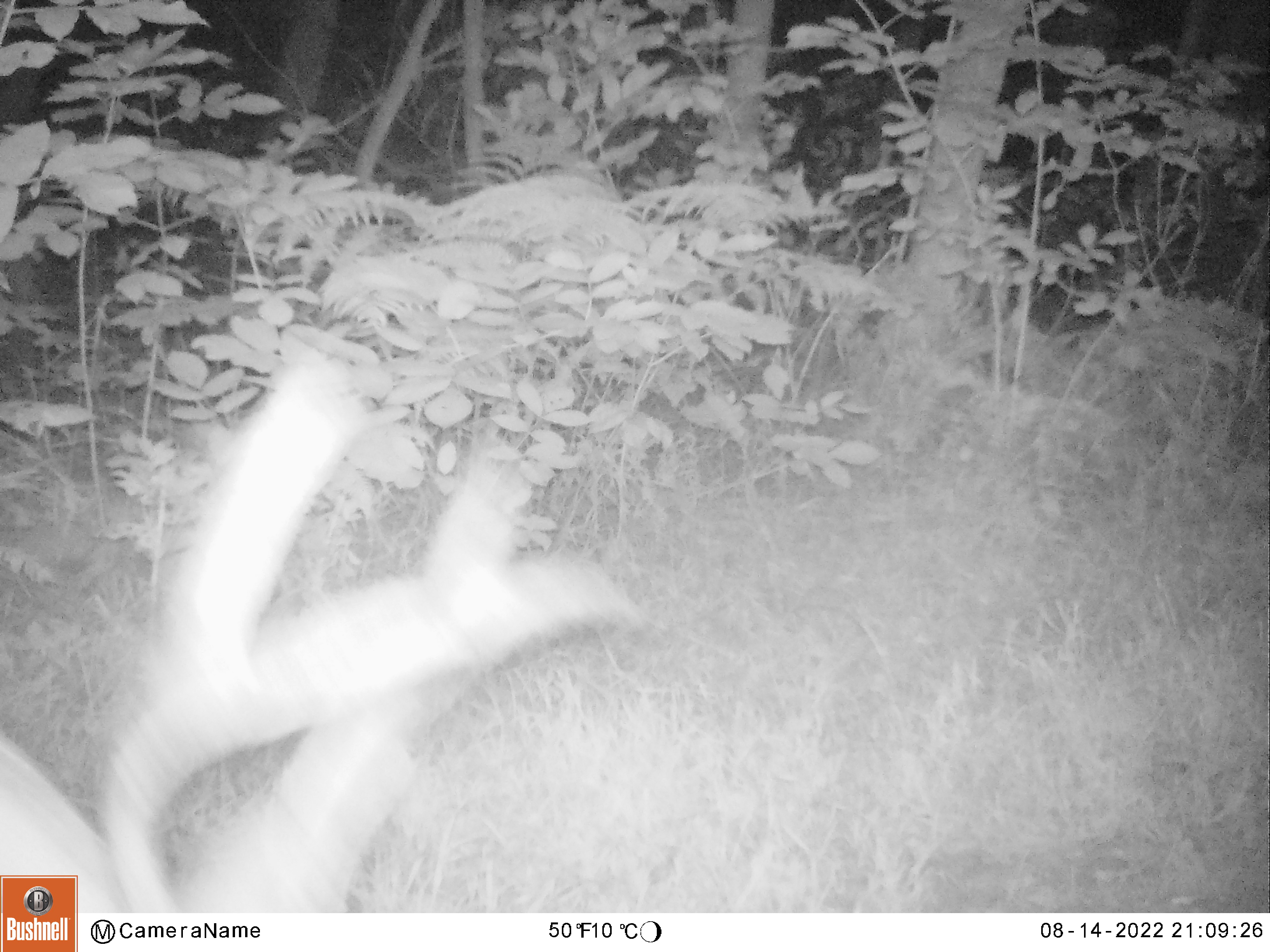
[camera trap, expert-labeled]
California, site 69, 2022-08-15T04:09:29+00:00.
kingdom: Animalia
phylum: Chordata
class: Mammalia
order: Artiodactyla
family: Cervidae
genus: Odocoileus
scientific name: Odocoileus hemionus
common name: mule deer